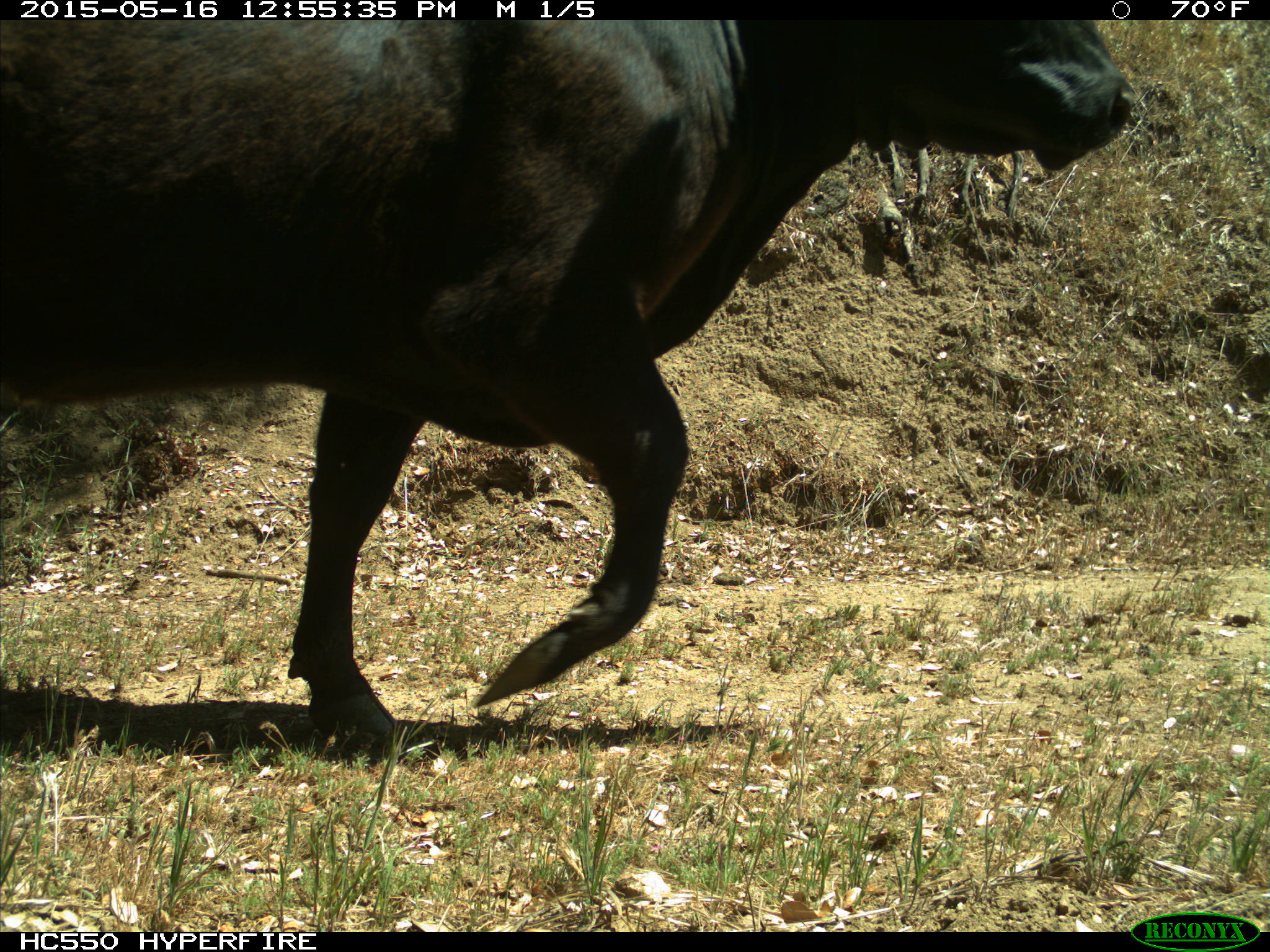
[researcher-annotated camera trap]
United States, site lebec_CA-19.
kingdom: Animalia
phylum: Chordata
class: Mammalia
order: Artiodactyla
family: Bovidae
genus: Bos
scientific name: Bos taurus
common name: domestic cow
Bos taurus (domestic cow).